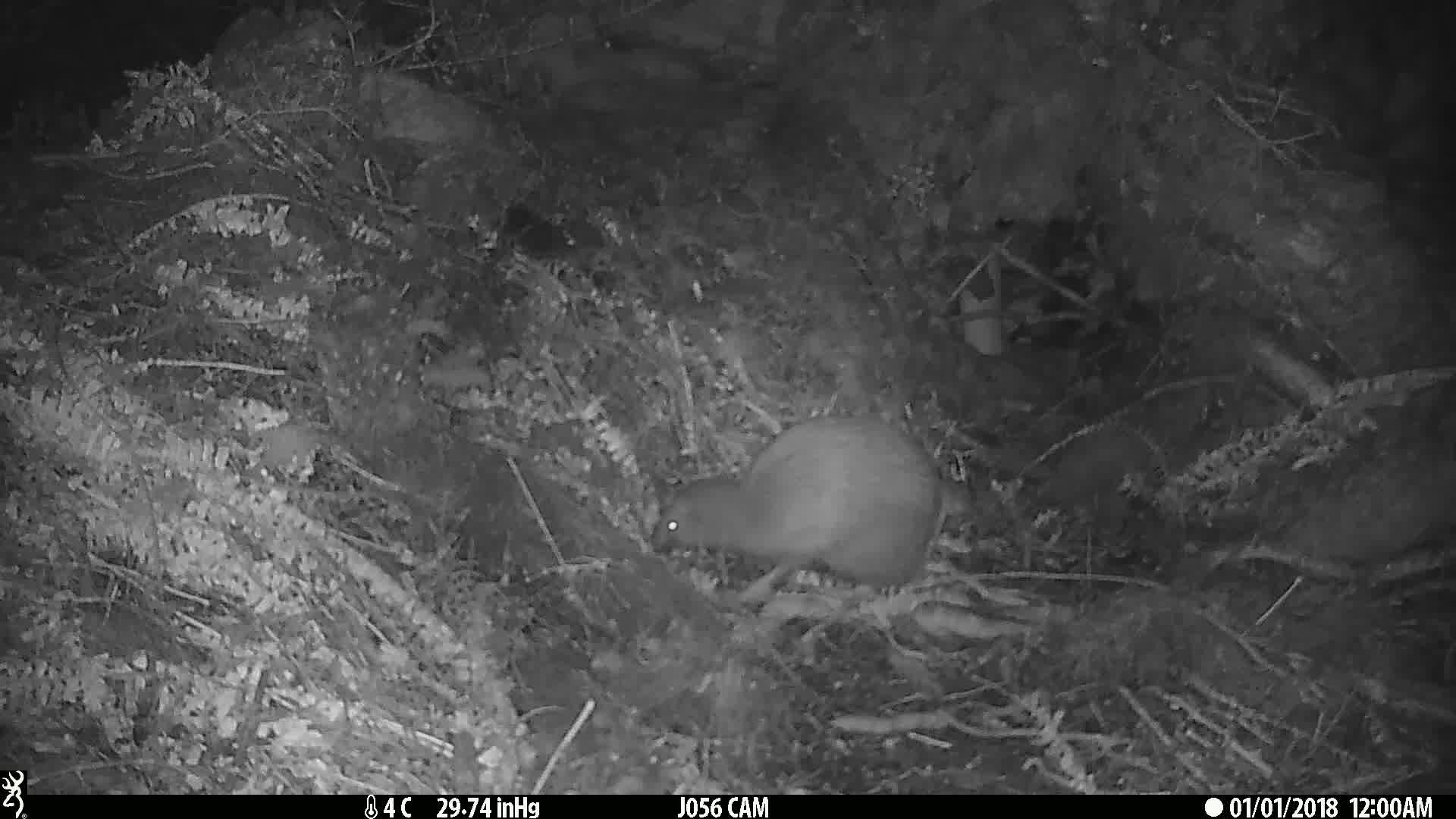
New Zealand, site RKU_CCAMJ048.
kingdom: Animalia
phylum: Chordata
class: Aves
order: Apterygiformes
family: Apterygidae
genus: Apteryx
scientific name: Apteryx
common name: kiwi